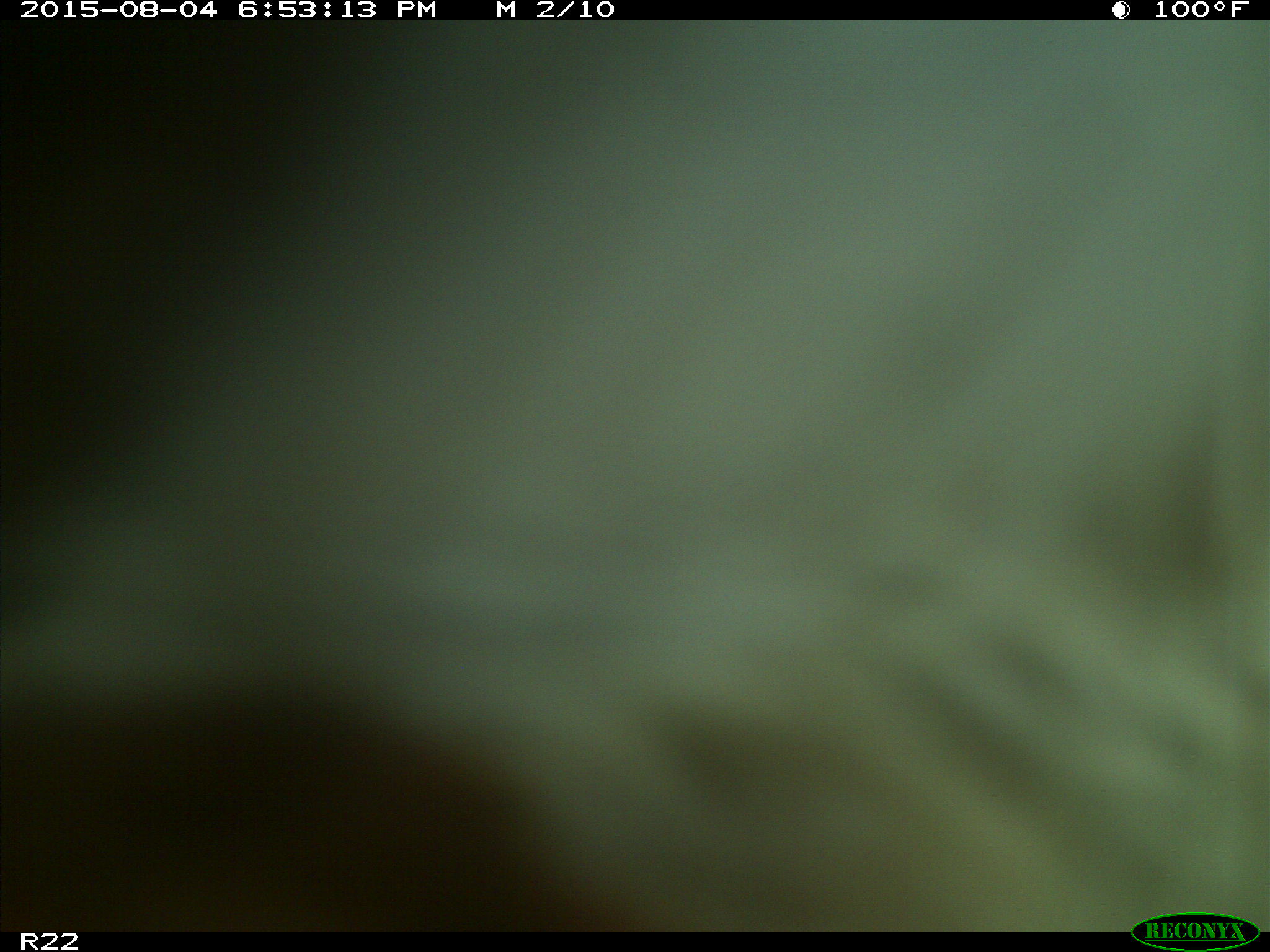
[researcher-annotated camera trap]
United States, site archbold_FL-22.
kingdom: Animalia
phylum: Chordata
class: Mammalia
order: Artiodactyla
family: Bovidae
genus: Bos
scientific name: Bos taurus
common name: domestic cow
Bos taurus (domestic cow).